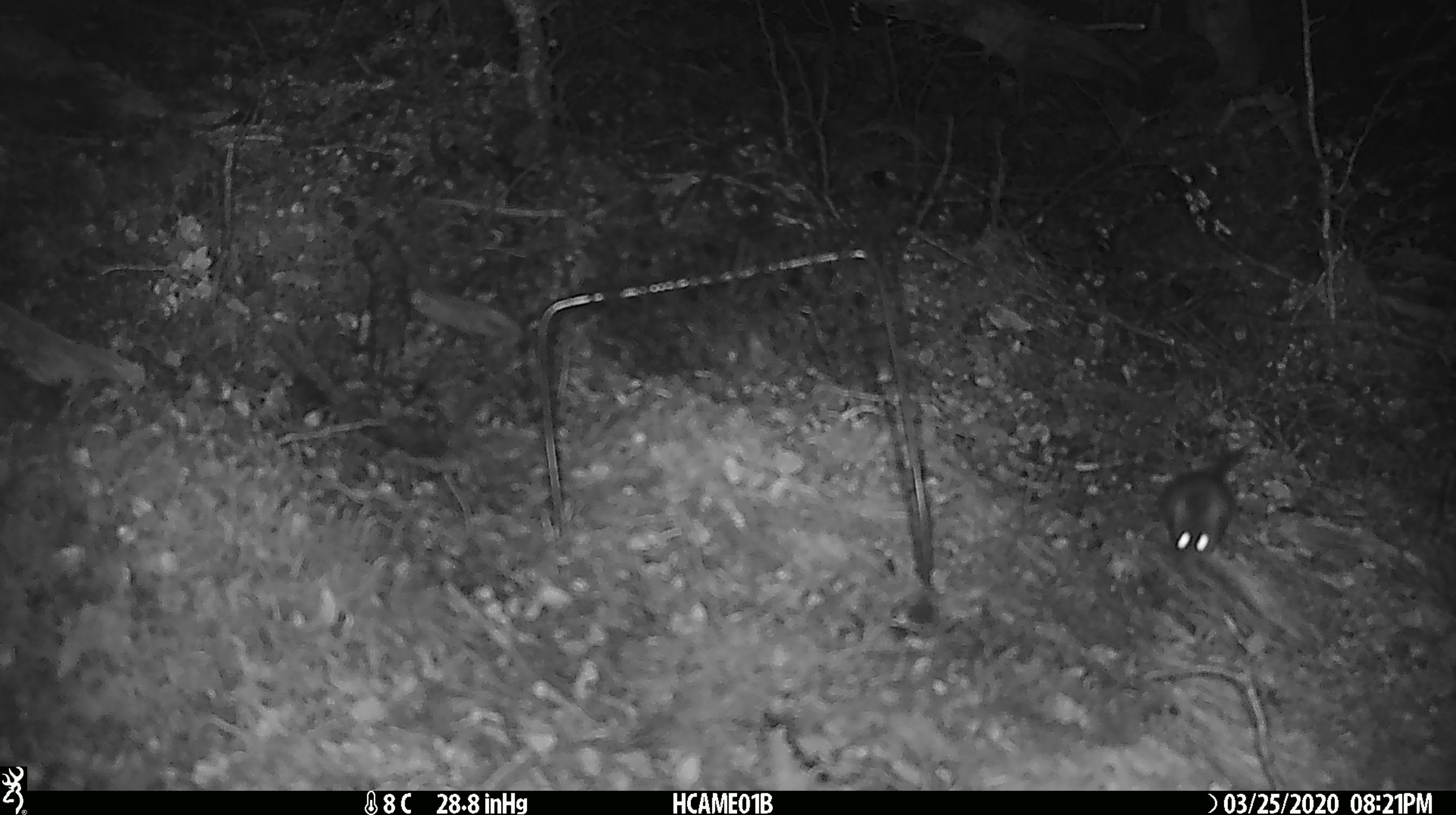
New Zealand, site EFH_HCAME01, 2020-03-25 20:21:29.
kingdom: Animalia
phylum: Chordata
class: Mammalia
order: Rodentia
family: Muridae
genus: Mus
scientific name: Mus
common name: mouse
Mouse (Mus).